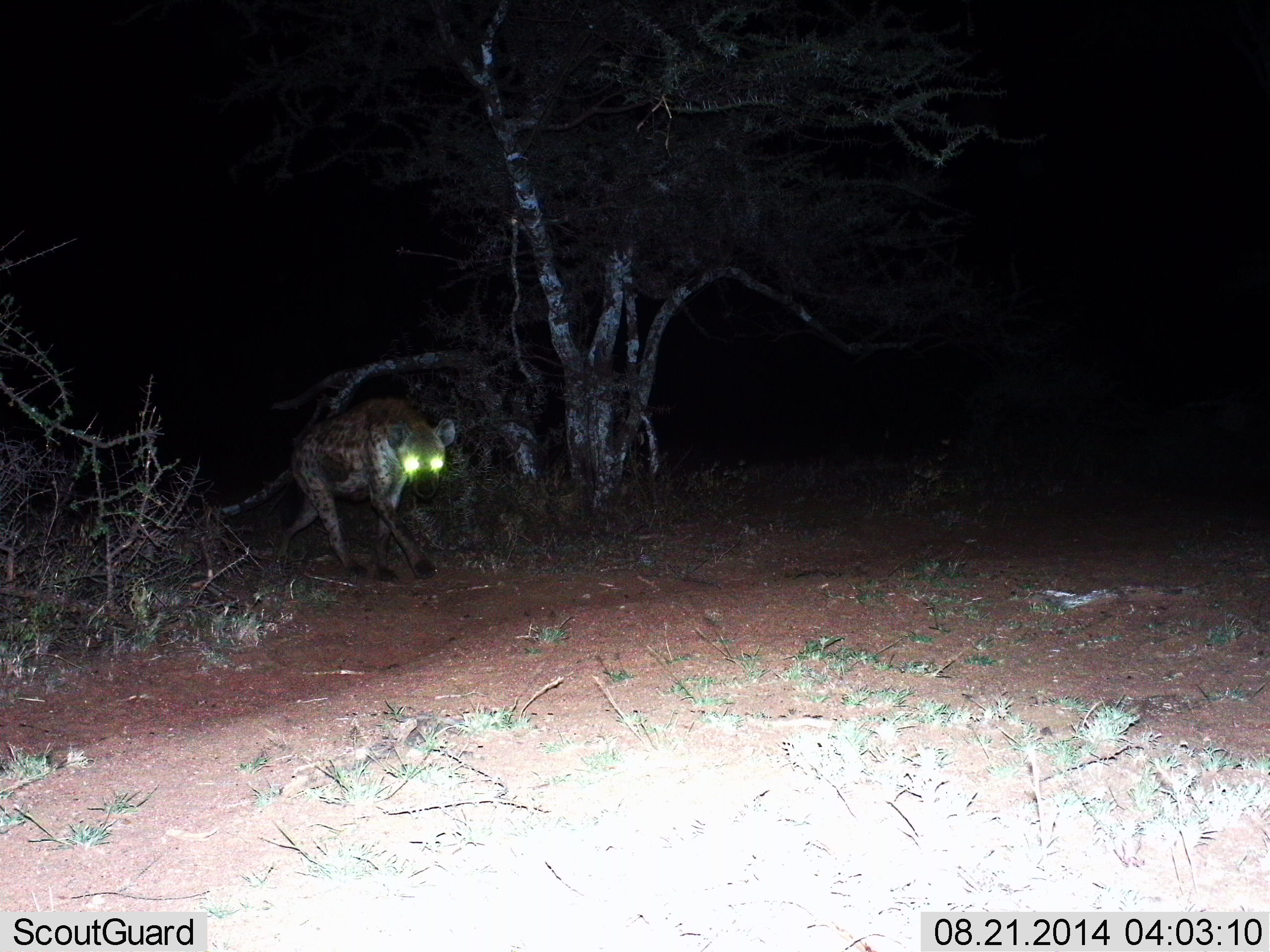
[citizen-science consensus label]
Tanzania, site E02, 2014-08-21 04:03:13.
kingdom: Animalia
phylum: Chordata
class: Mammalia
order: Carnivora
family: Hyaenidae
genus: Crocuta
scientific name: Crocuta crocuta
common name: spotted hyena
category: hyenaspotted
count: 1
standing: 10%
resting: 0%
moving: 90%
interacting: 10%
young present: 0%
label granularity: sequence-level